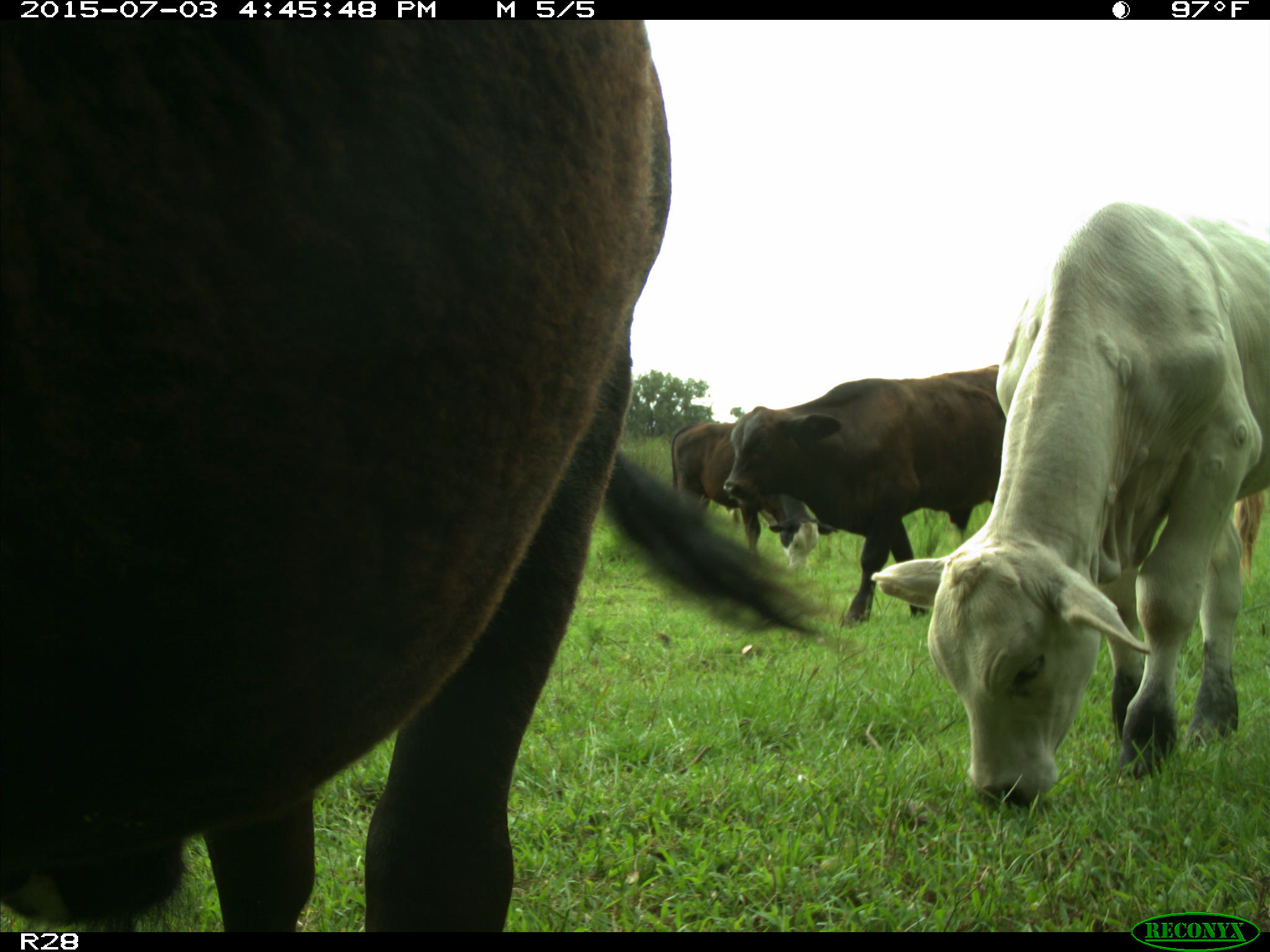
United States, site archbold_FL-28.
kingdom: Animalia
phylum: Chordata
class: Mammalia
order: Artiodactyla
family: Bovidae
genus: Bos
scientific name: Bos taurus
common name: domestic cow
Bos taurus (domestic cow).